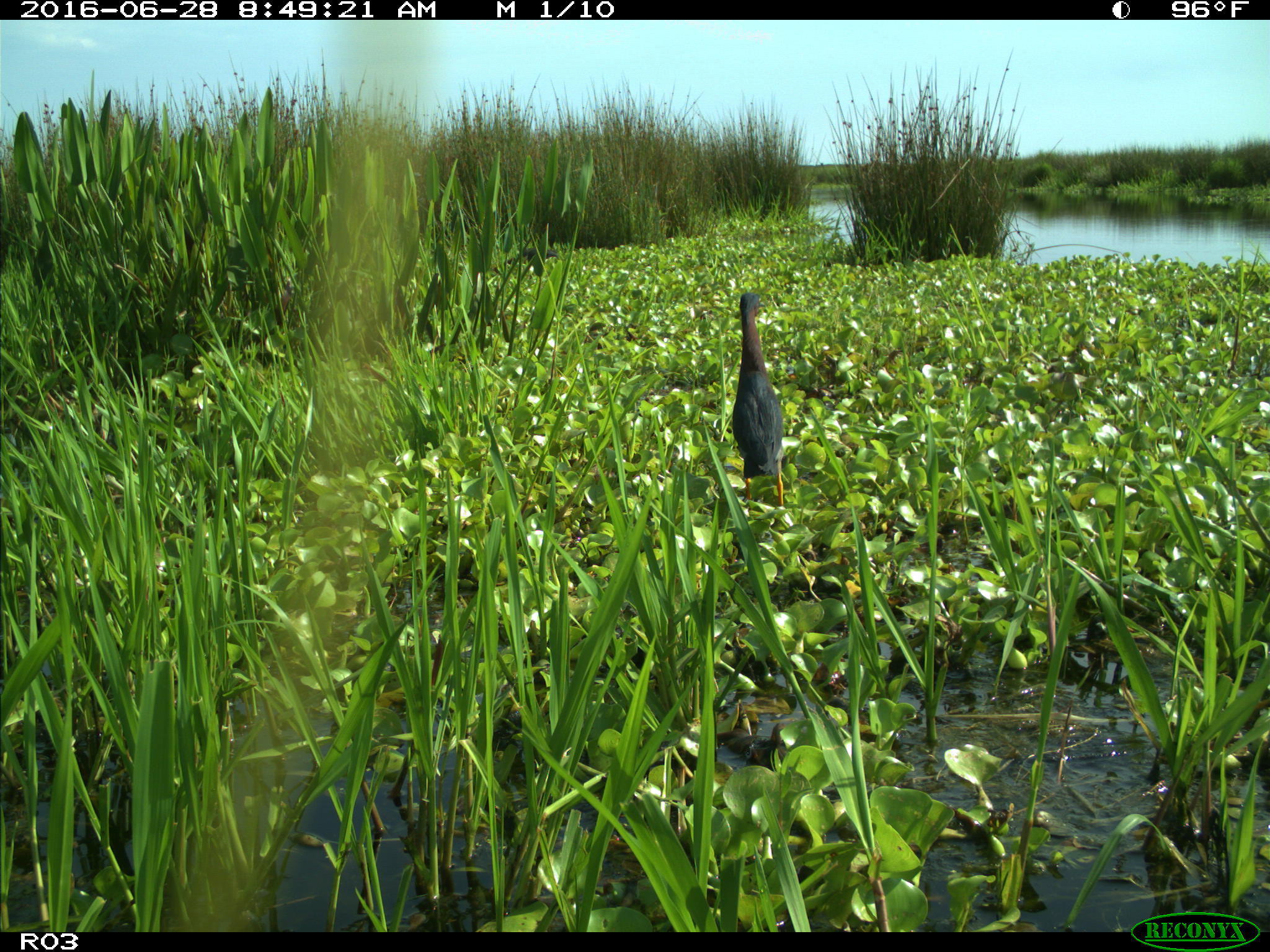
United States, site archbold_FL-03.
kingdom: Animalia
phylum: Chordata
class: Aves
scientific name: Aves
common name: birds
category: unidentified bird